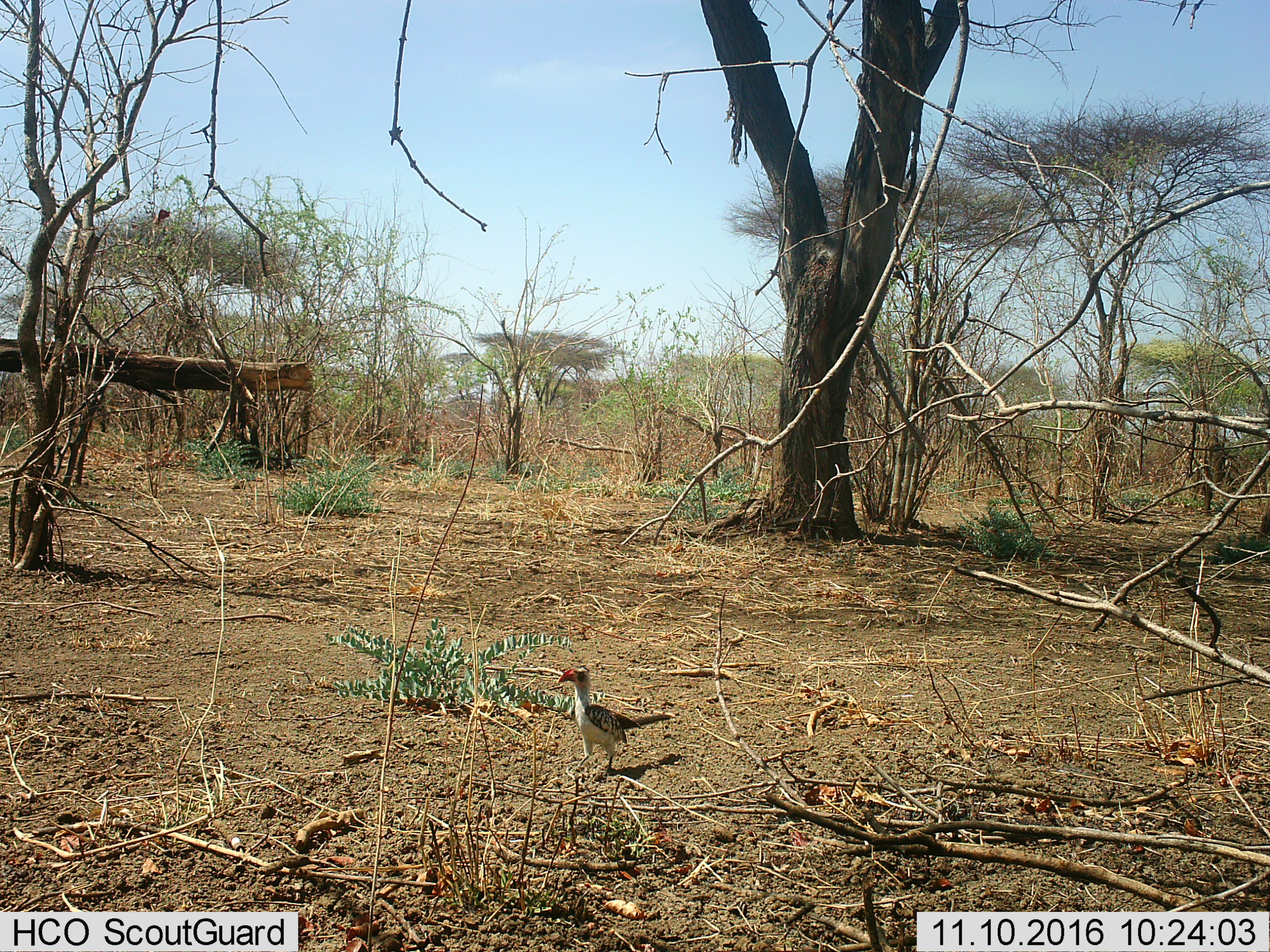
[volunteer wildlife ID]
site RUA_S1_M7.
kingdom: Animalia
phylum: Chordata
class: Aves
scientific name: Aves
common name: bird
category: birdother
Birdother (bird) (Aves), count 1. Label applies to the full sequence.